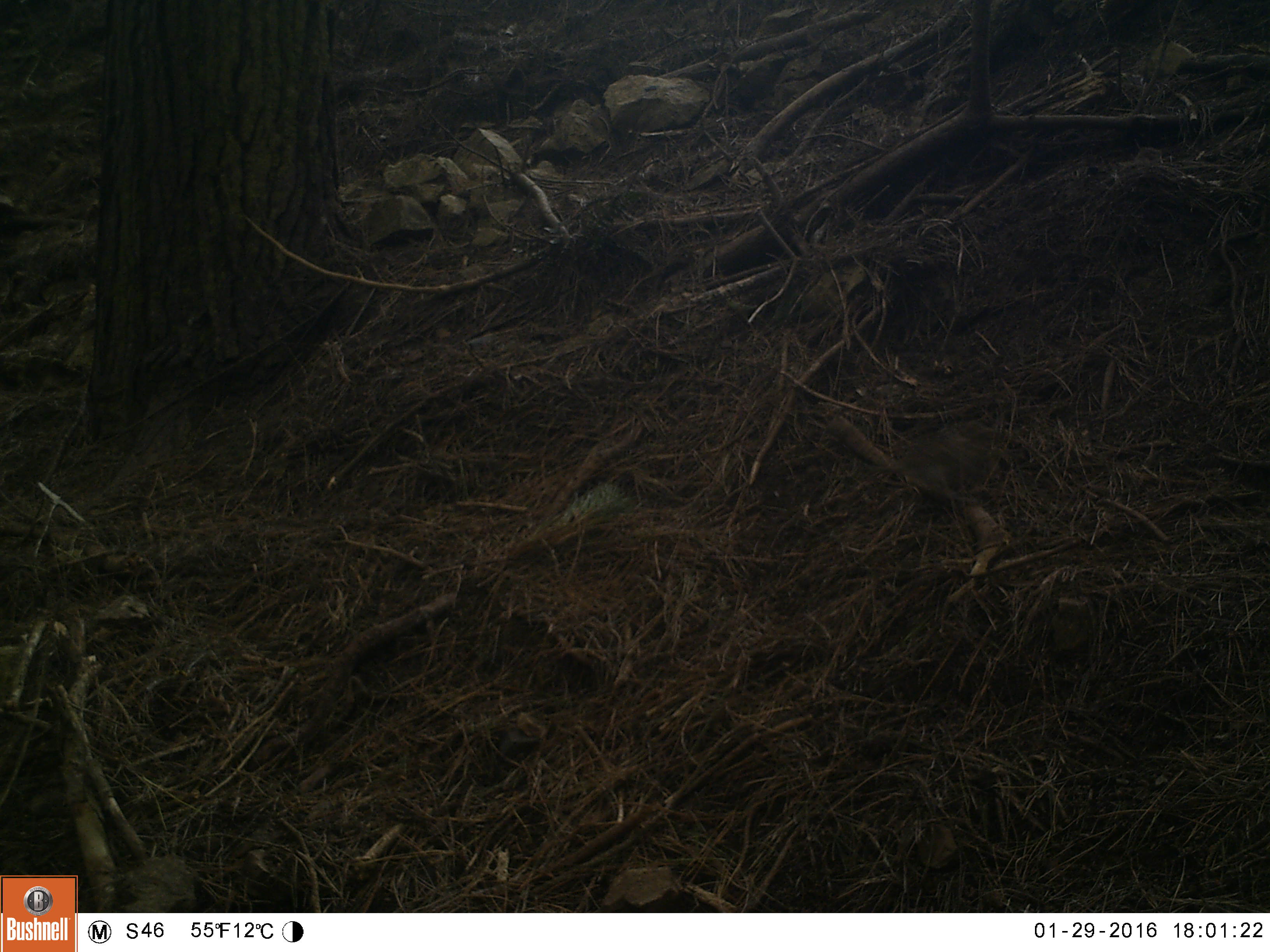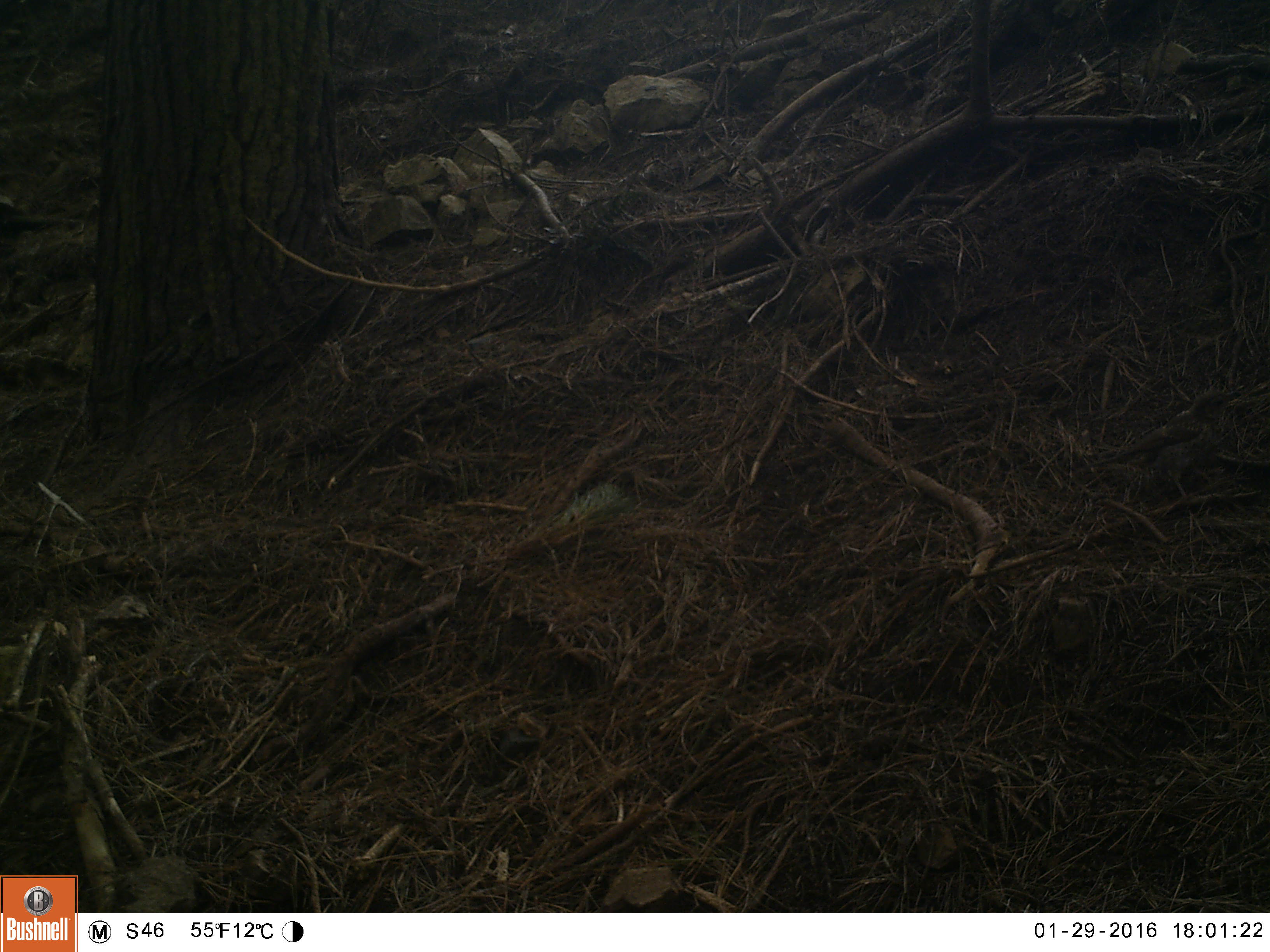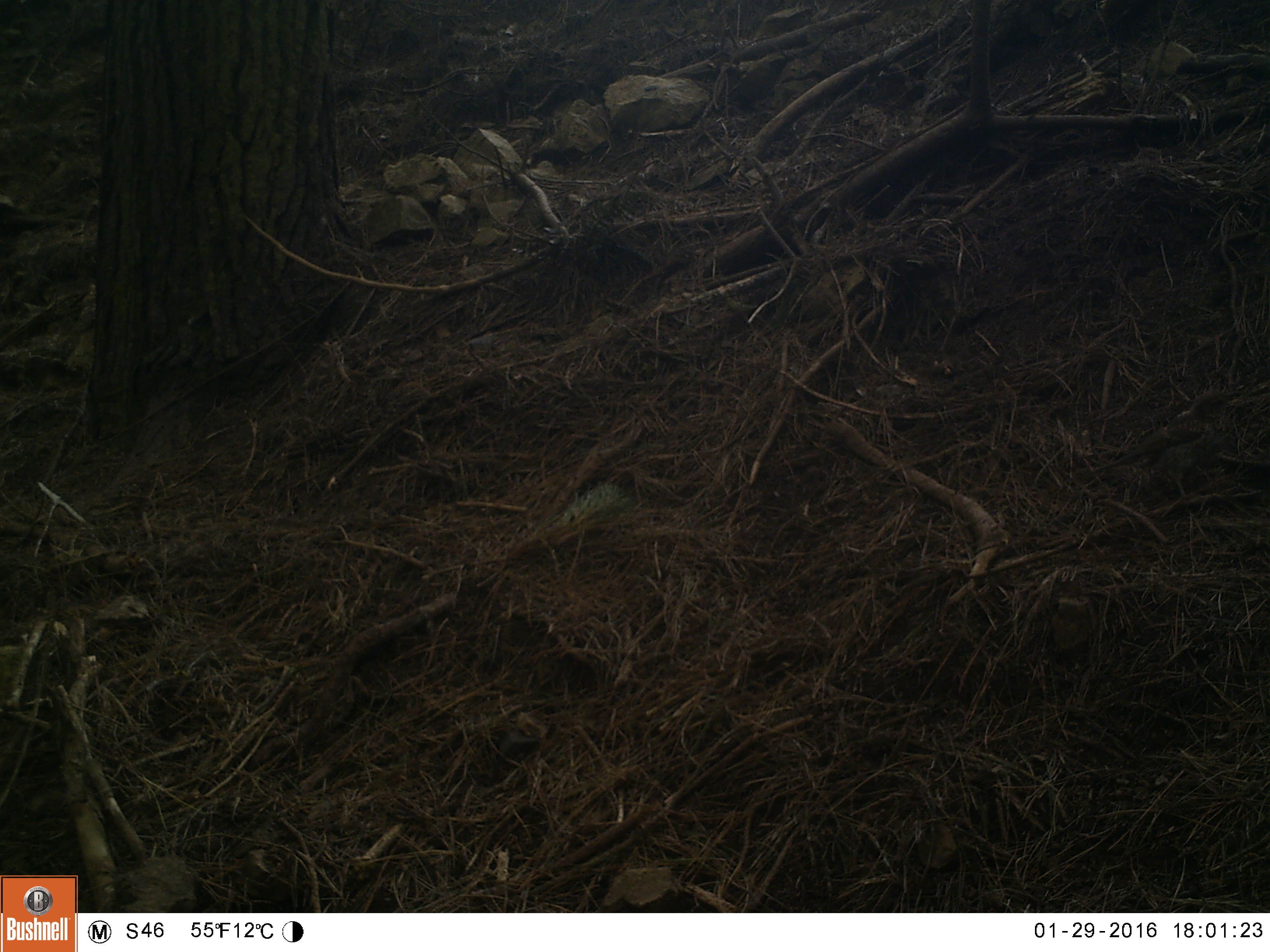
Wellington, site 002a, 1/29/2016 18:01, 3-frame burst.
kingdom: Animalia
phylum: Chordata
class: Aves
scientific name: Aves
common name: bird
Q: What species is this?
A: Bird (Aves).